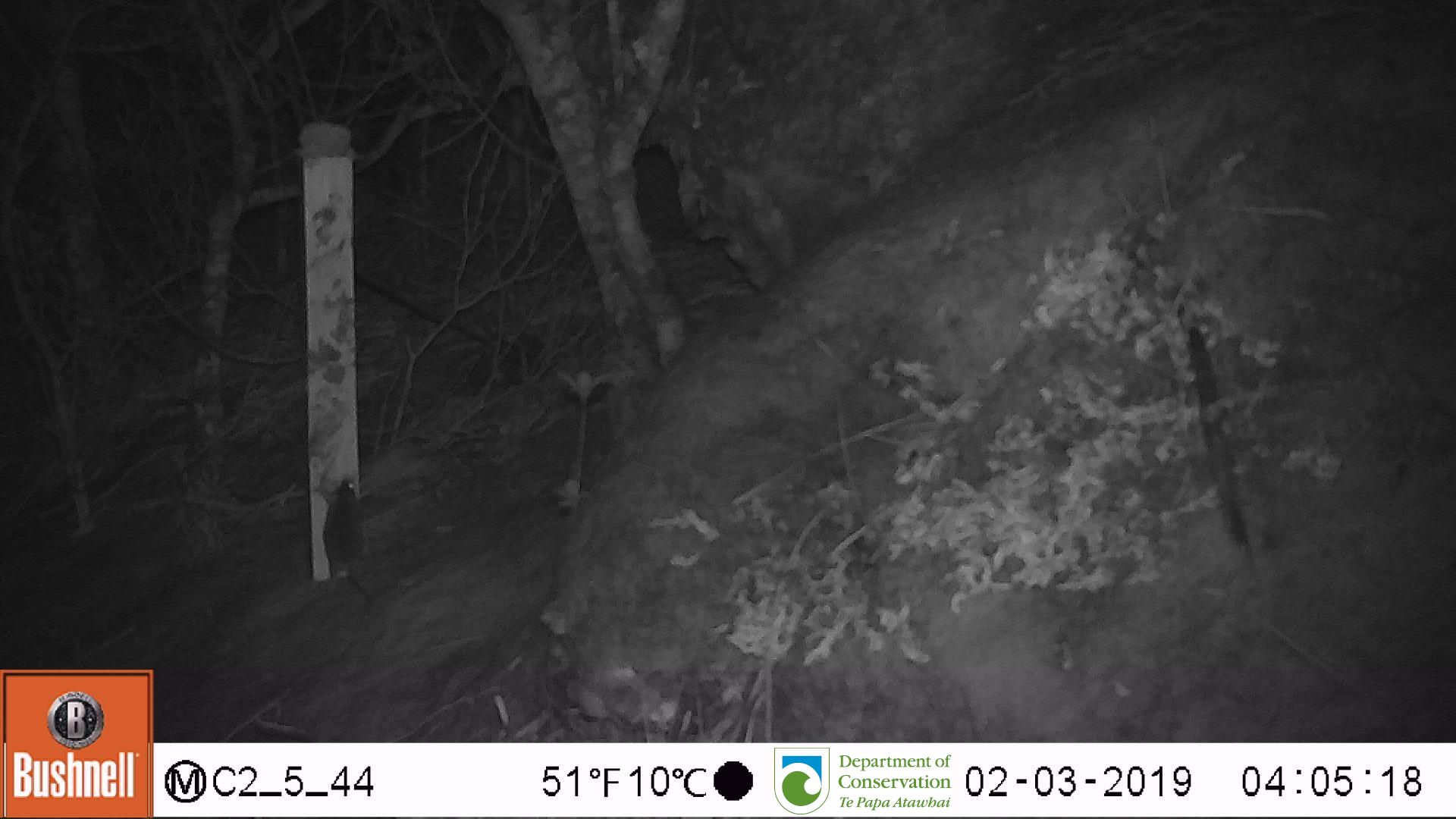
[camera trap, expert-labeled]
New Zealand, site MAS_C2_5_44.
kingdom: Animalia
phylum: Chordata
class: Mammalia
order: Rodentia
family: Muridae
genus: Mus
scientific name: Mus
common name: mouse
Mouse (Mus).